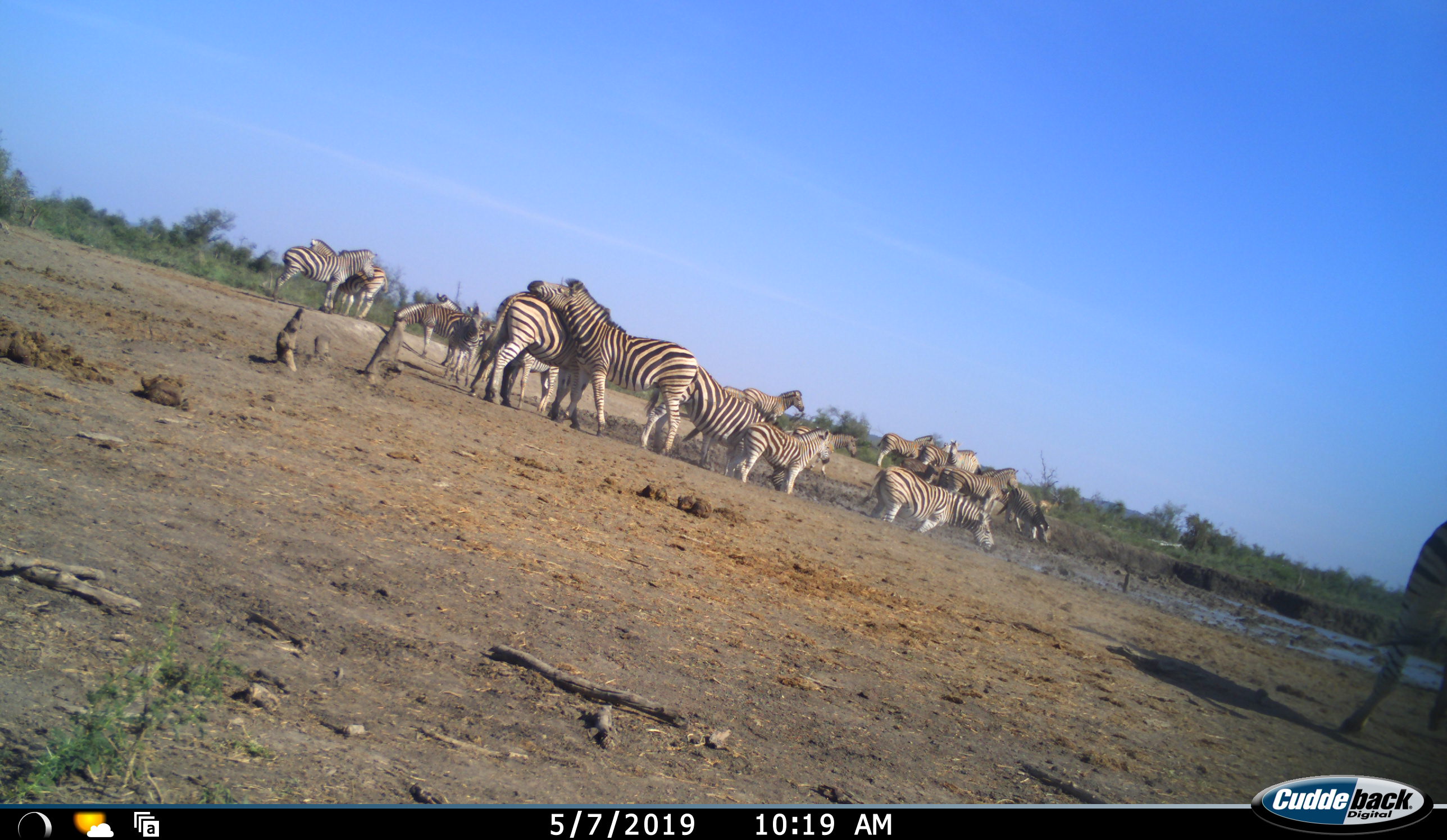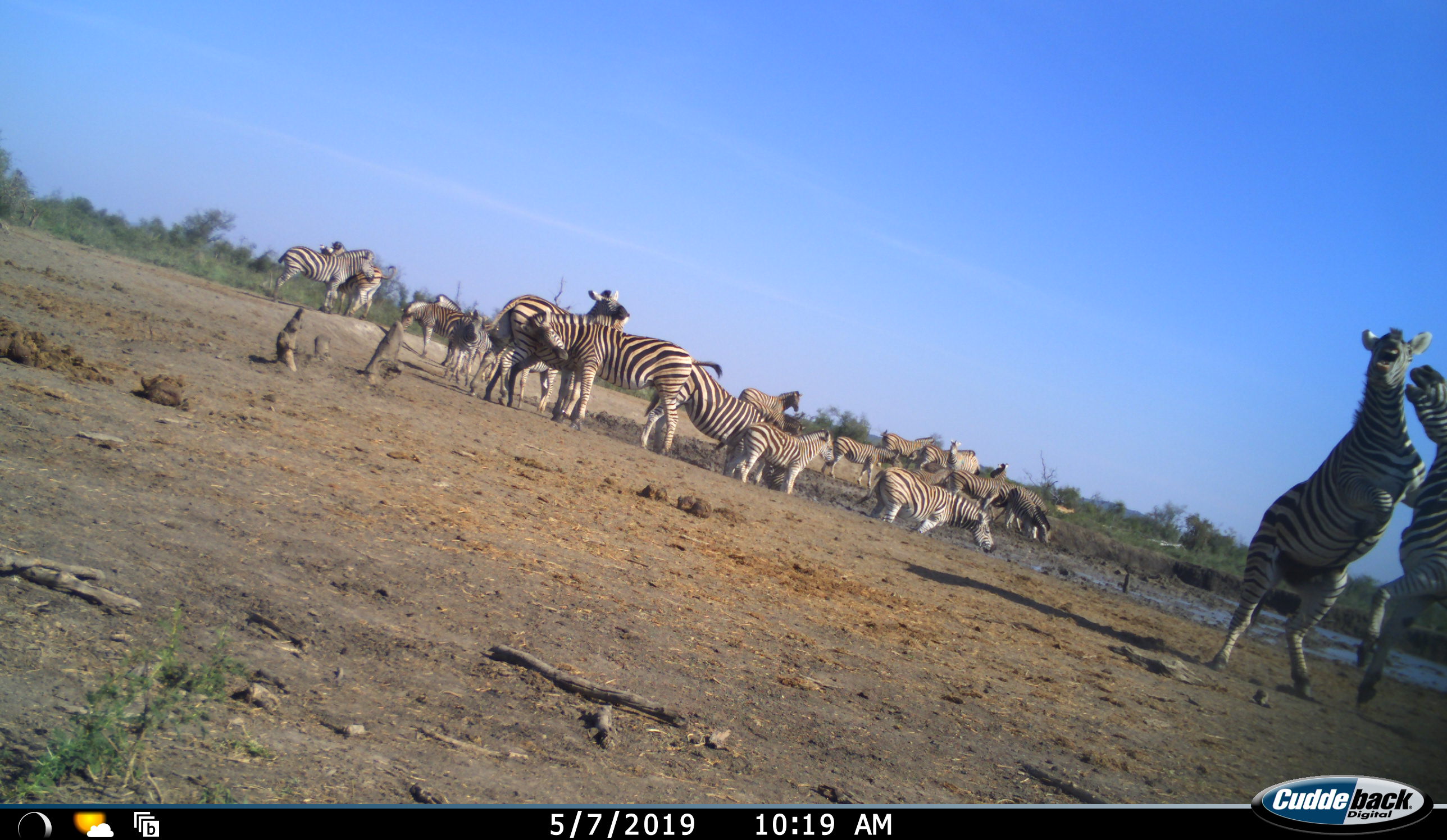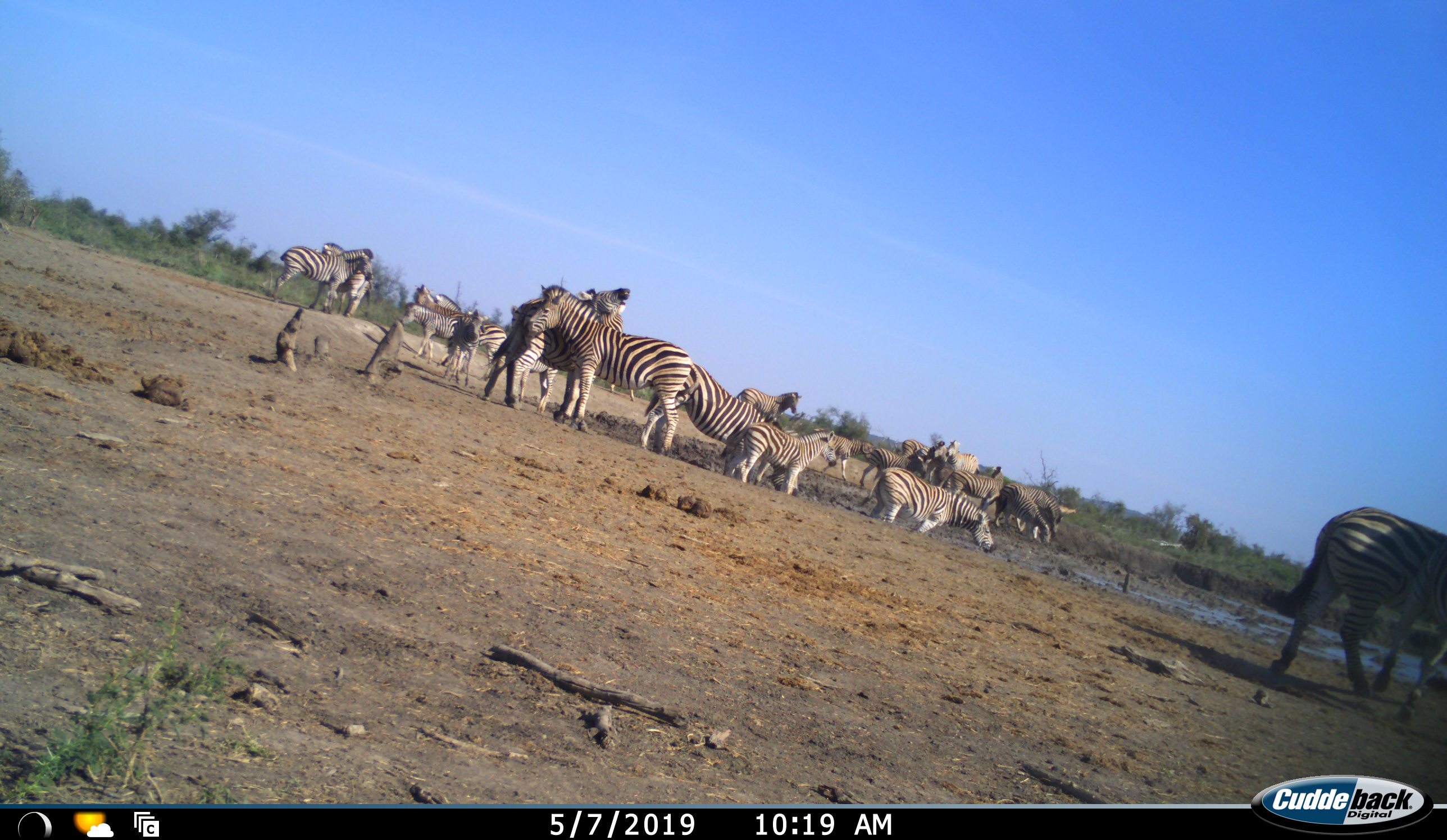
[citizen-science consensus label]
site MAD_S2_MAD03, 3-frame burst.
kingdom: Animalia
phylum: Chordata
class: Mammalia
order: Perissodactyla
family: Equidae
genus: Equus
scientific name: Equus quagga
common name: plains zebra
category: zebraplains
Zebraplains (plains zebra) (Equus quagga), count 11-50. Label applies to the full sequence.